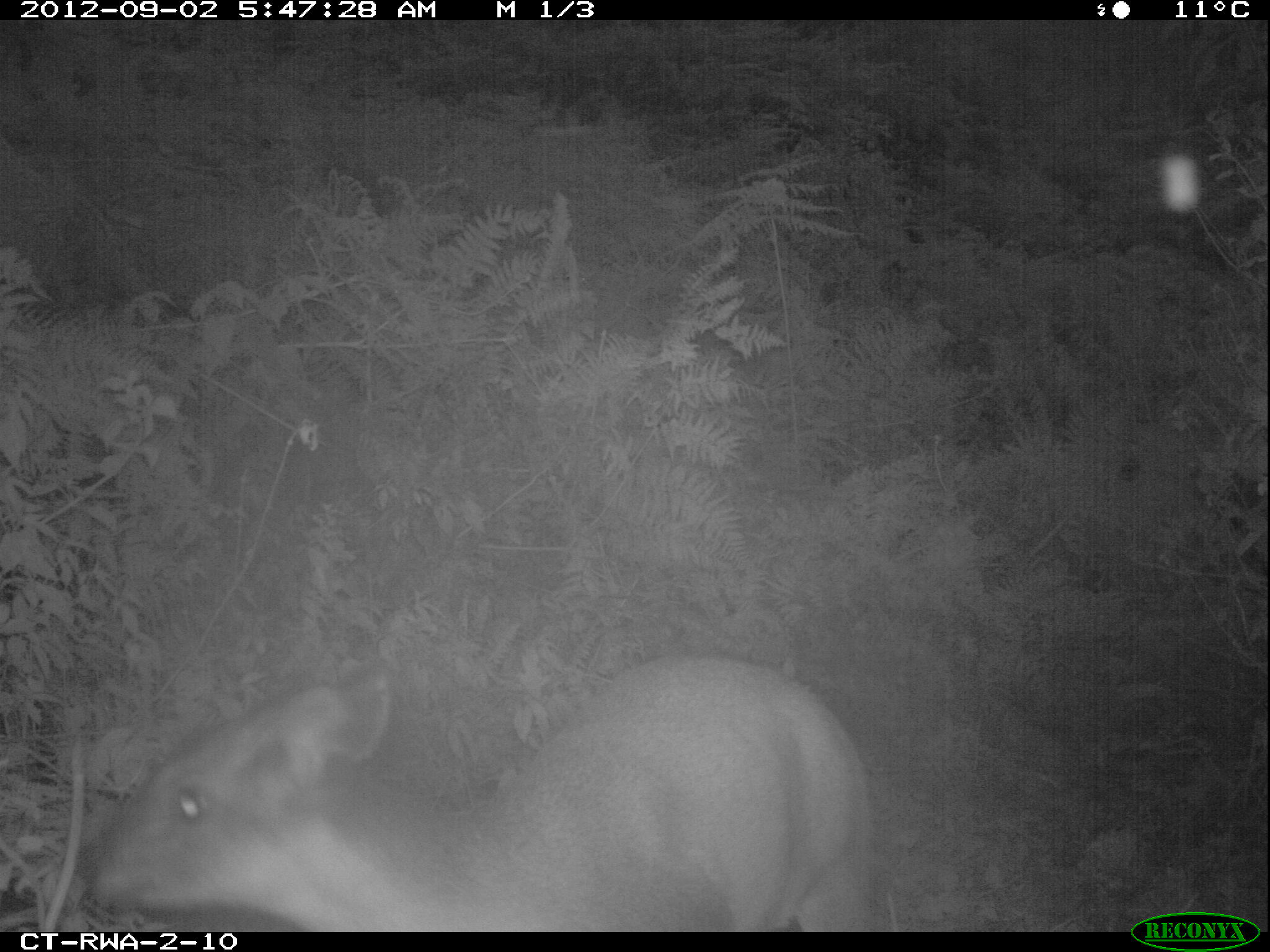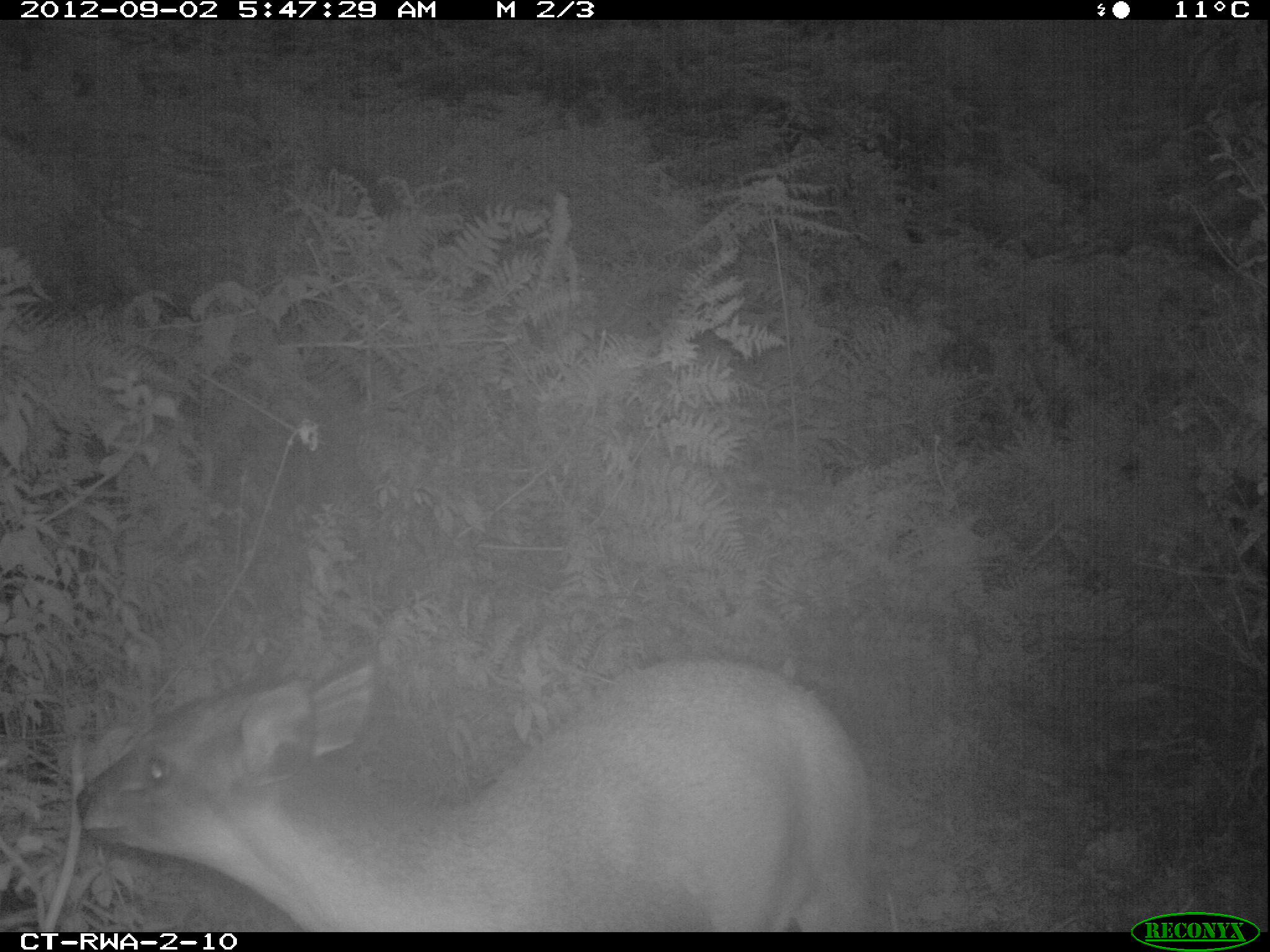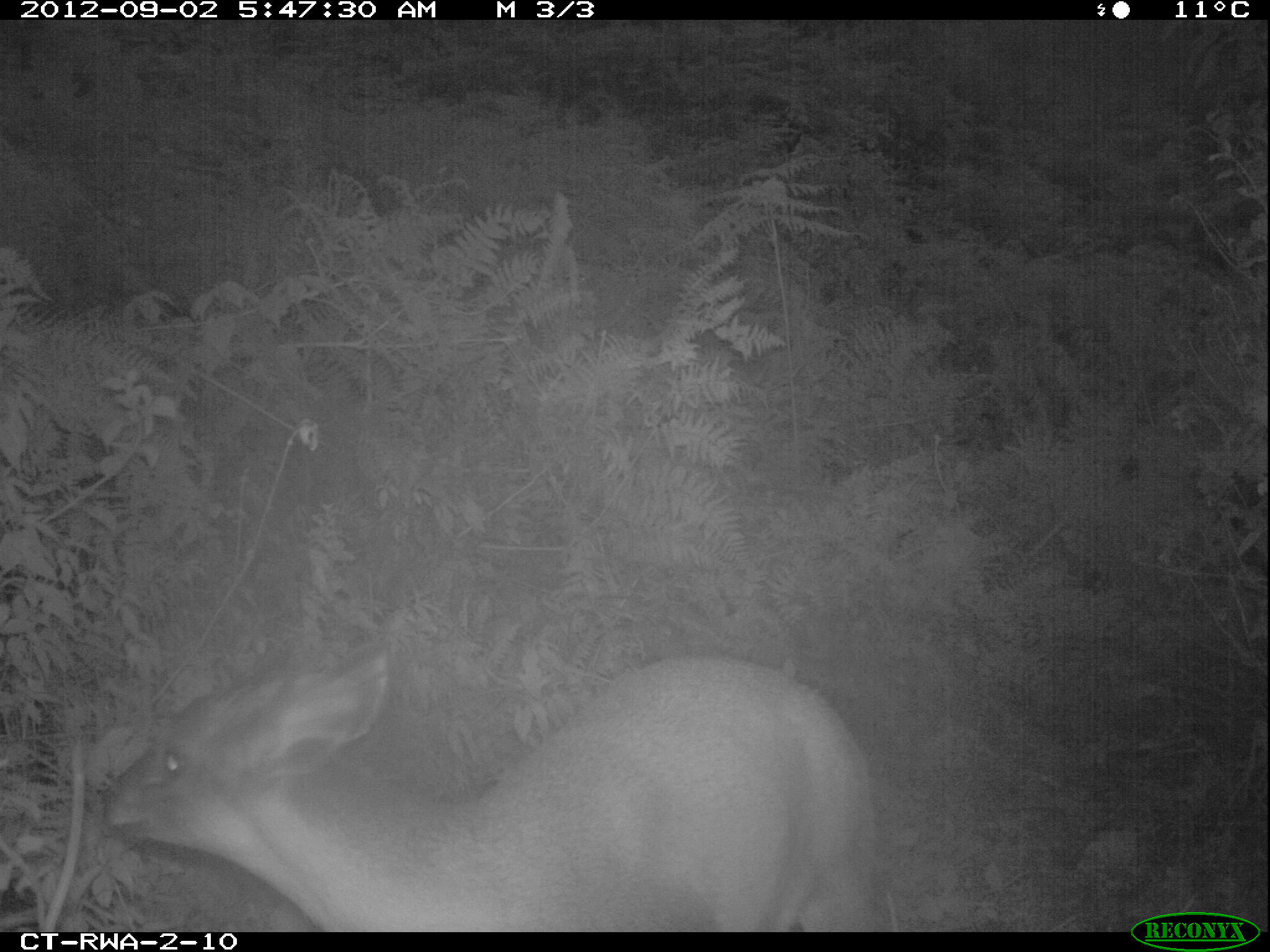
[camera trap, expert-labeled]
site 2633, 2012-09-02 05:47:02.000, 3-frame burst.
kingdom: Animalia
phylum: Chordata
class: Mammalia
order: Artiodactyla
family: Bovidae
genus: Cephalophus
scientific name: Cephalophus nigrifrons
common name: black-fronted duiker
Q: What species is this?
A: Cephalophus nigrifrons (black-fronted duiker).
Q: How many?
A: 1.